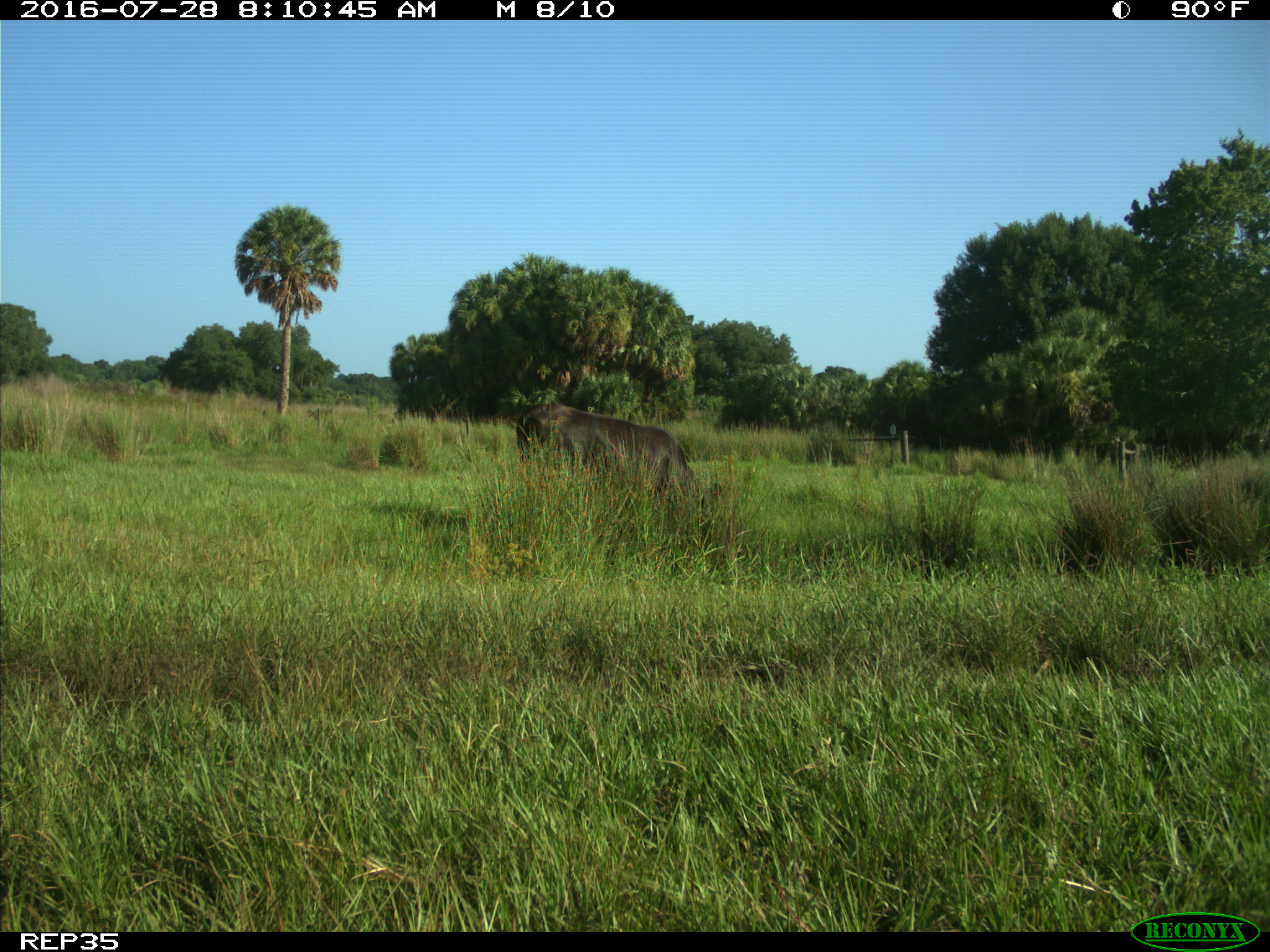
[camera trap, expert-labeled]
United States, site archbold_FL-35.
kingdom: Animalia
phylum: Chordata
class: Mammalia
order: Artiodactyla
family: Bovidae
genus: Bos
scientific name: Bos taurus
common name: domestic cow